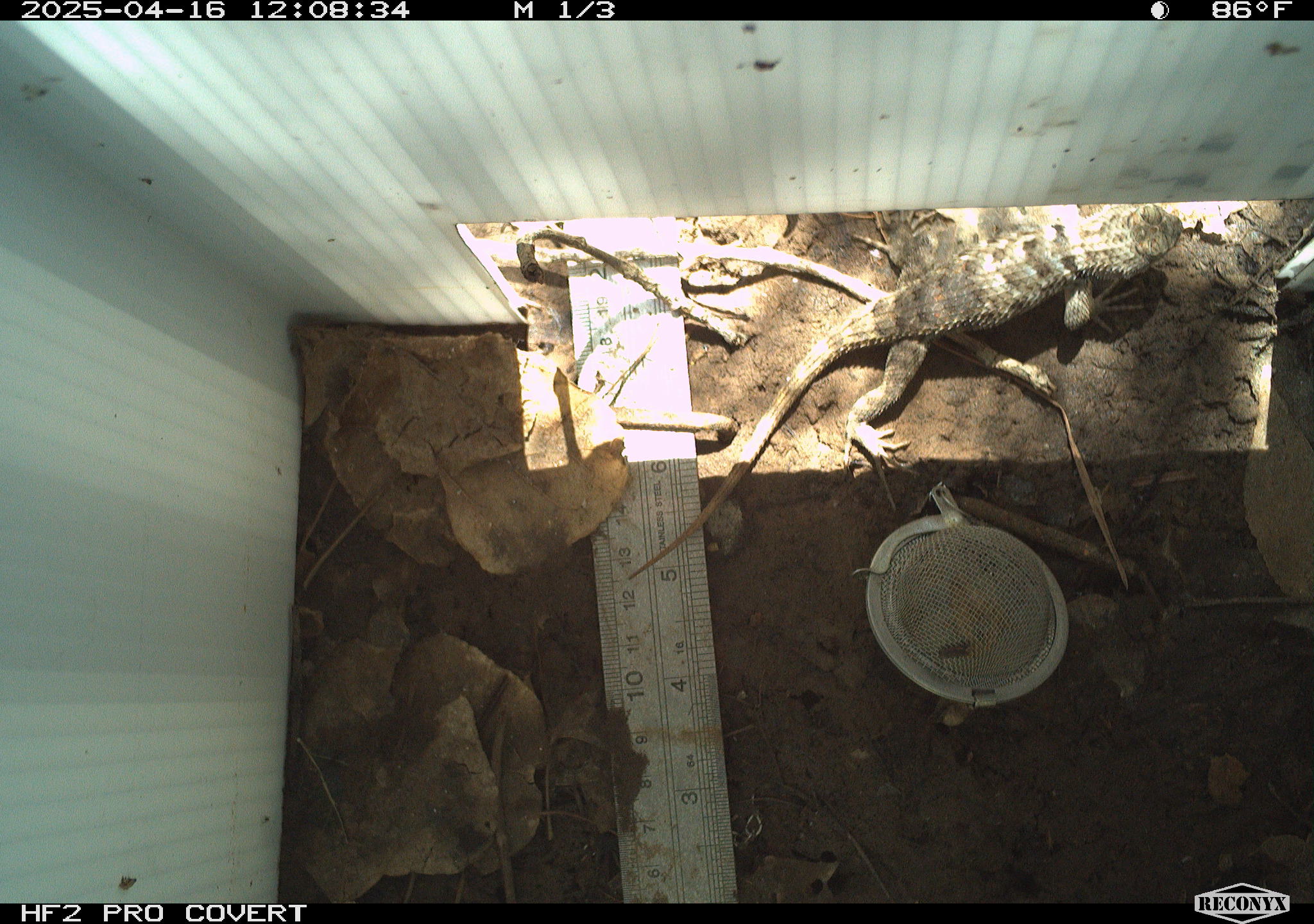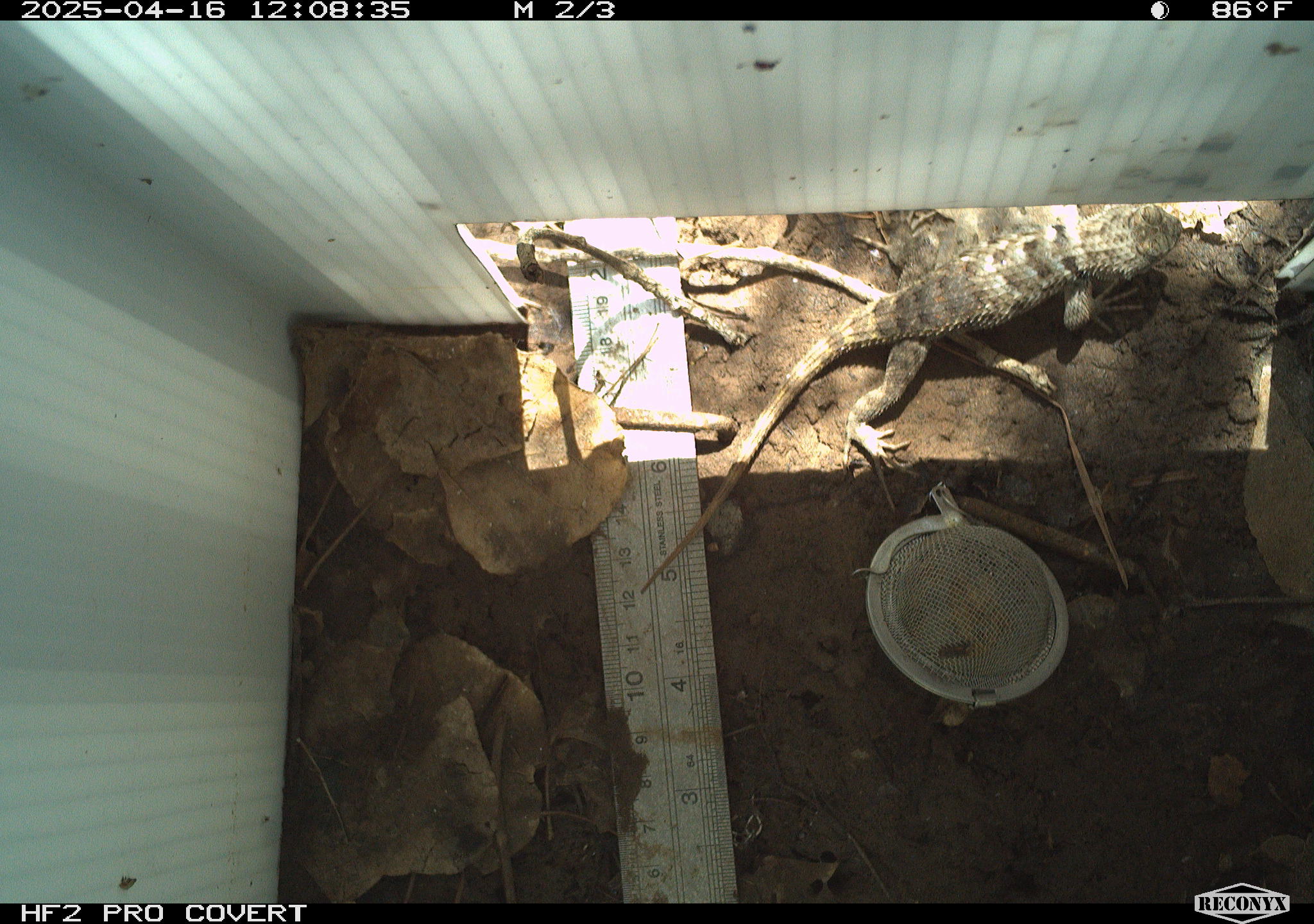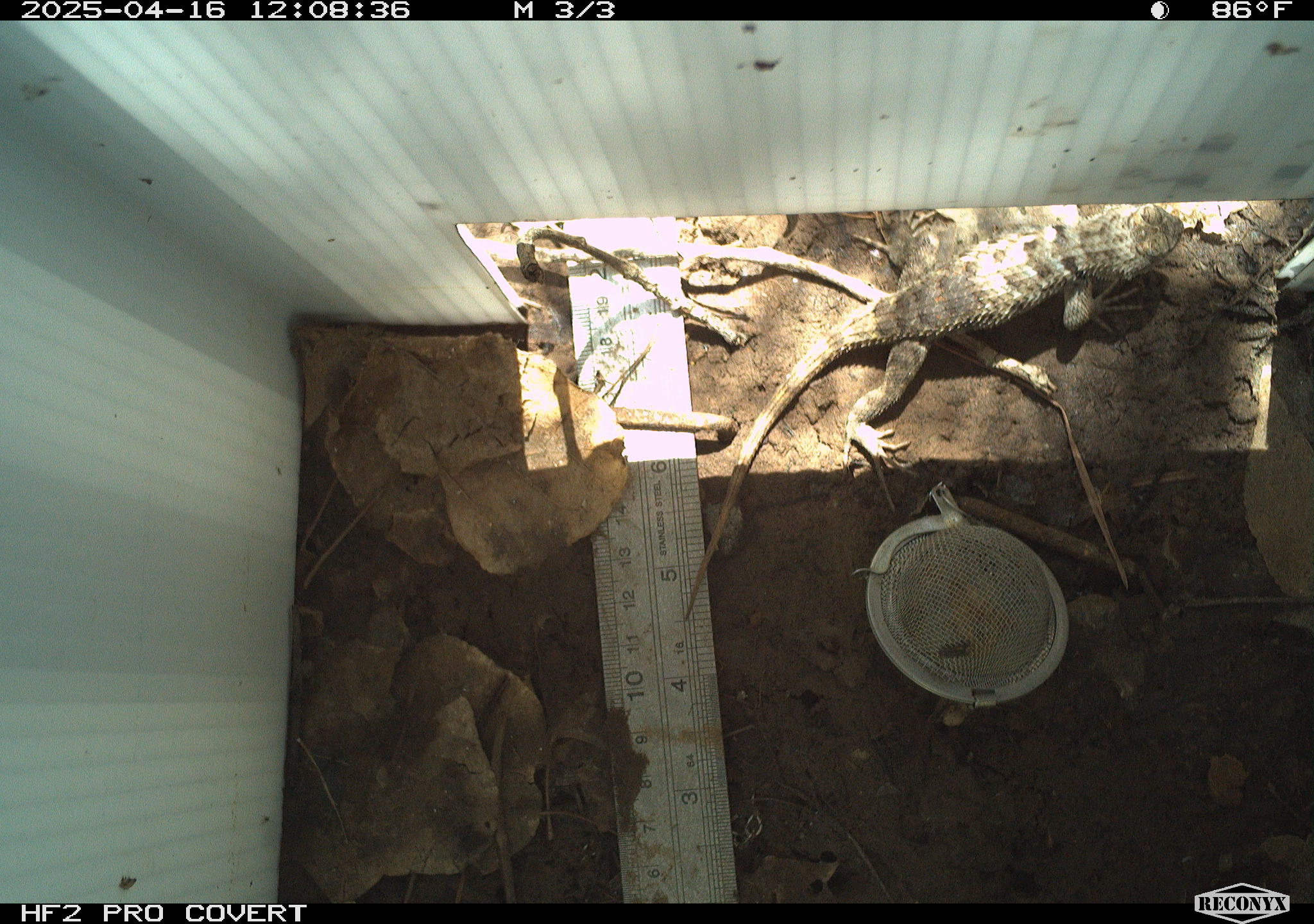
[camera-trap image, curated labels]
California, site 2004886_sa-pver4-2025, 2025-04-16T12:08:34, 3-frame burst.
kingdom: Animalia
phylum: Chordata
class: Reptilia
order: Squamata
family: Phrynosomatidae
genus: Sceloporus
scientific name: Sceloporus magister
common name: desert spiny lizard